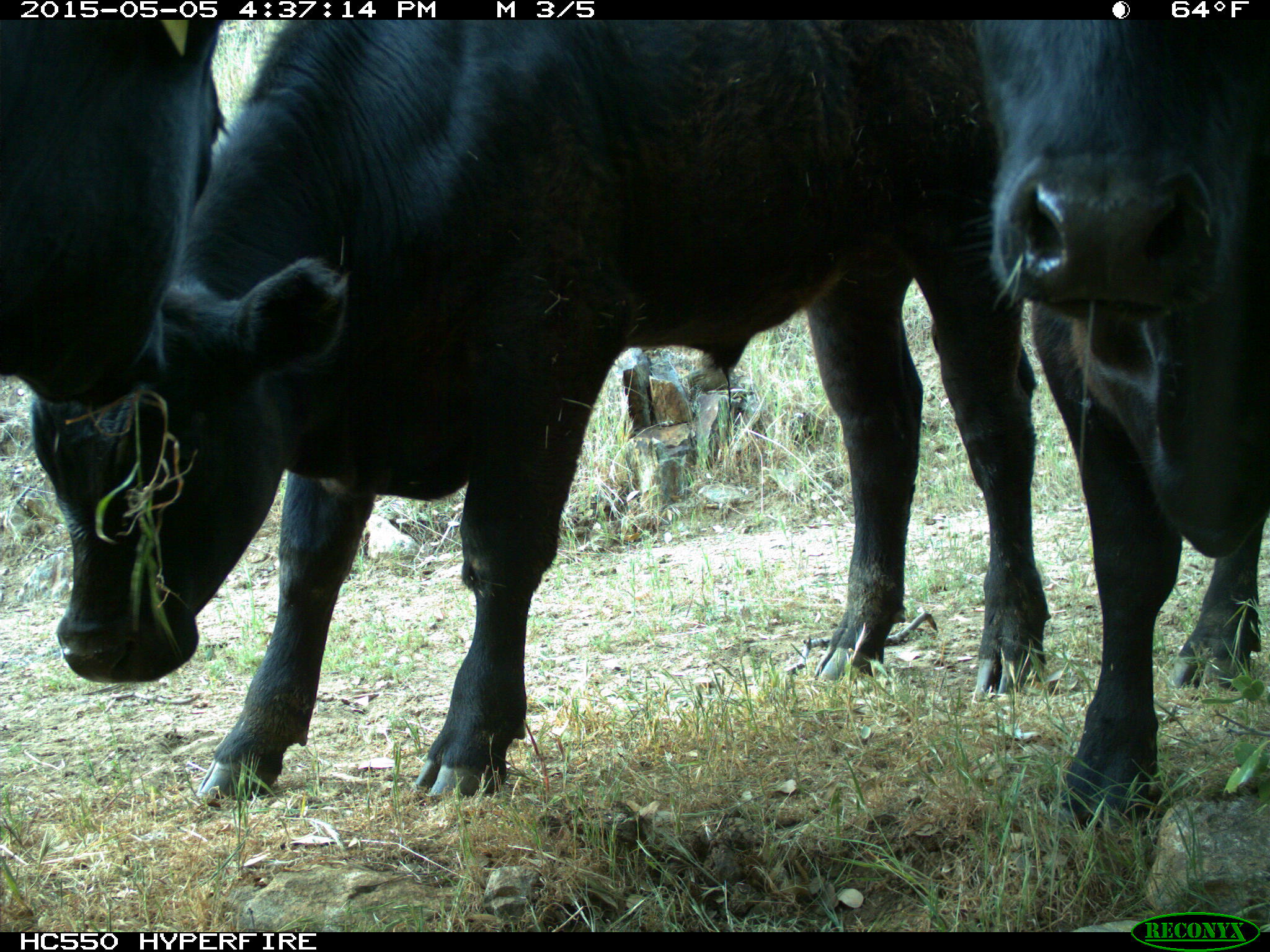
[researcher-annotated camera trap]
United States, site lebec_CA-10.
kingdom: Animalia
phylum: Chordata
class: Mammalia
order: Artiodactyla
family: Bovidae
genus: Bos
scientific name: Bos taurus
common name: domestic cow